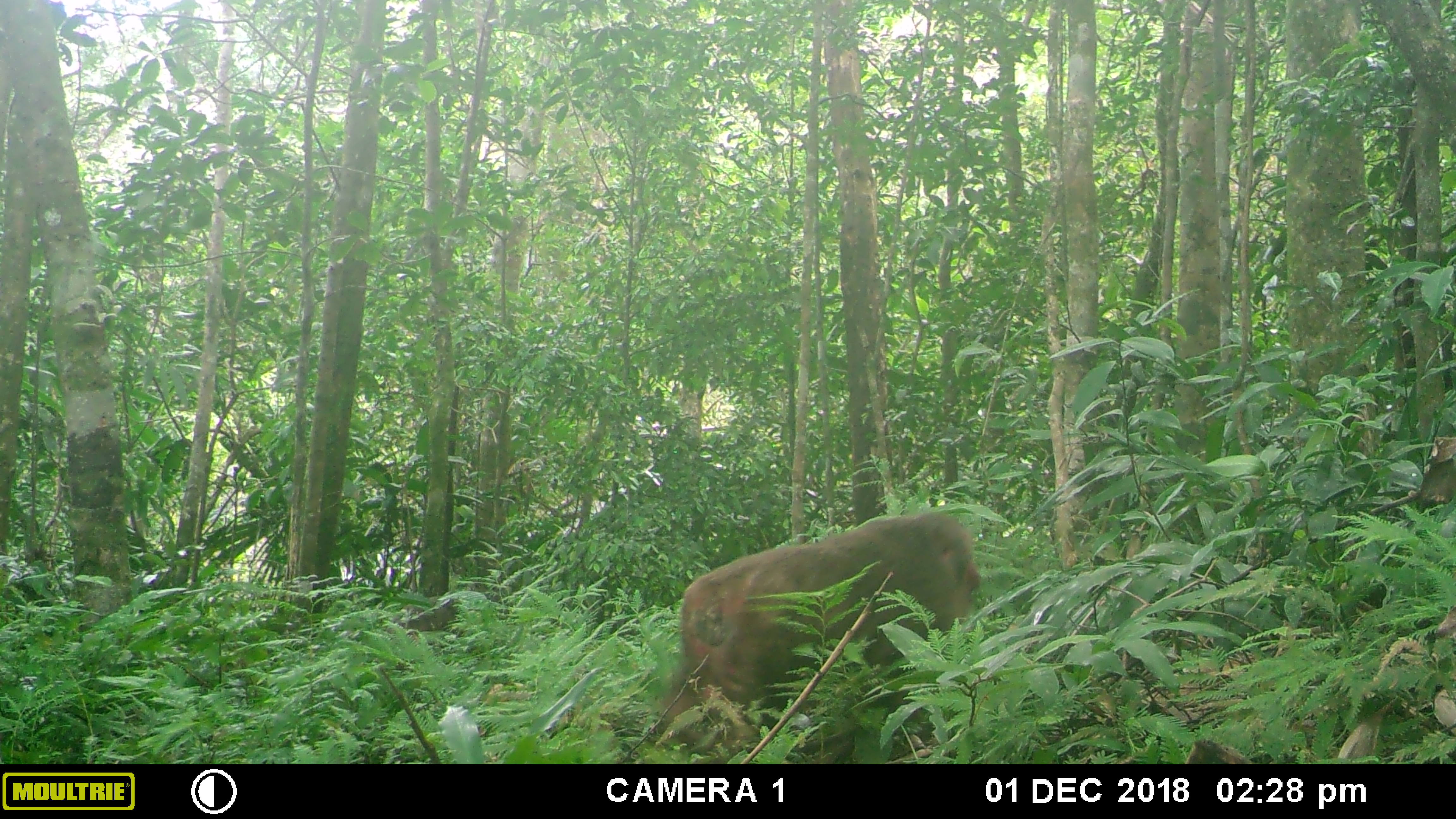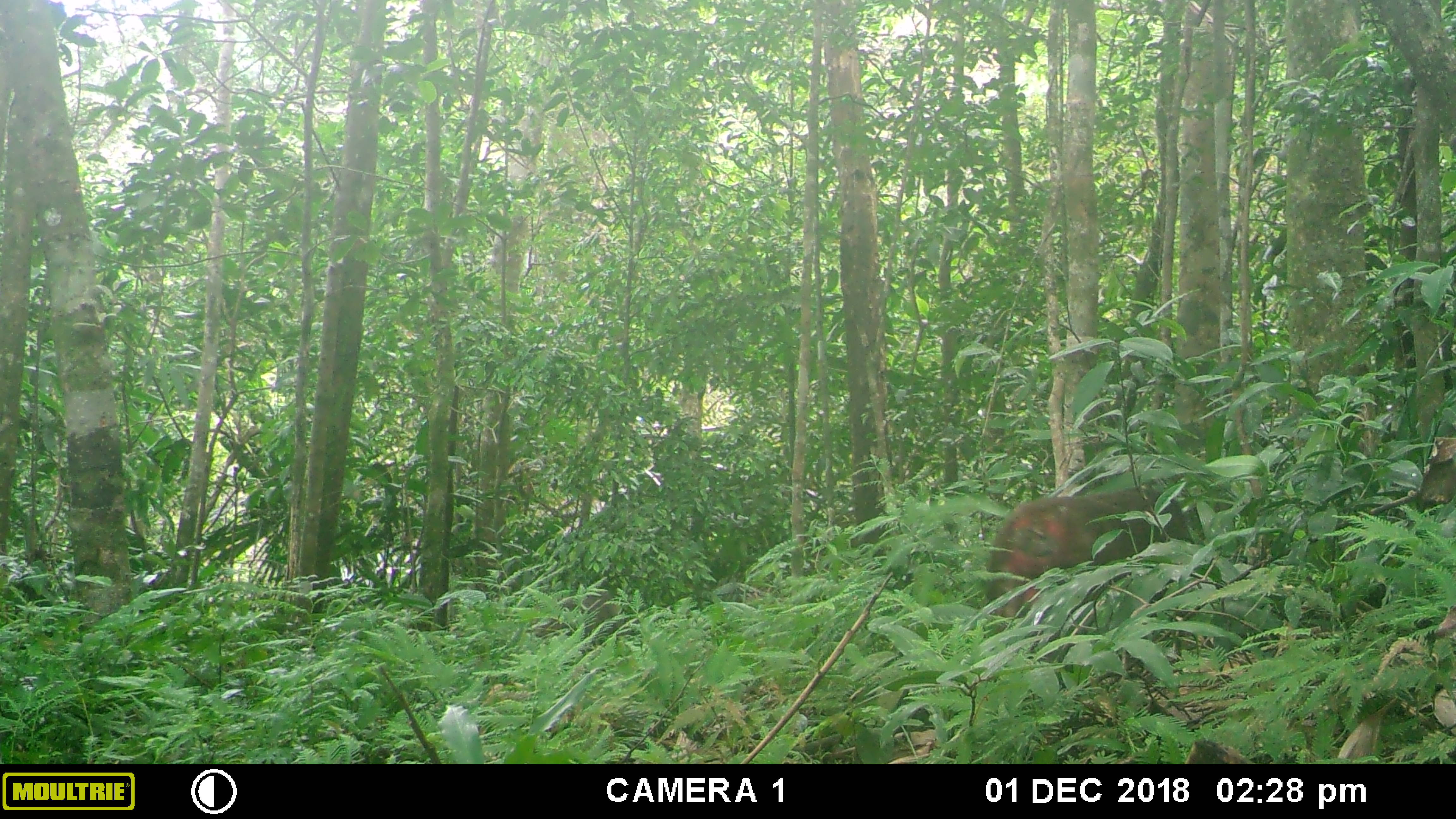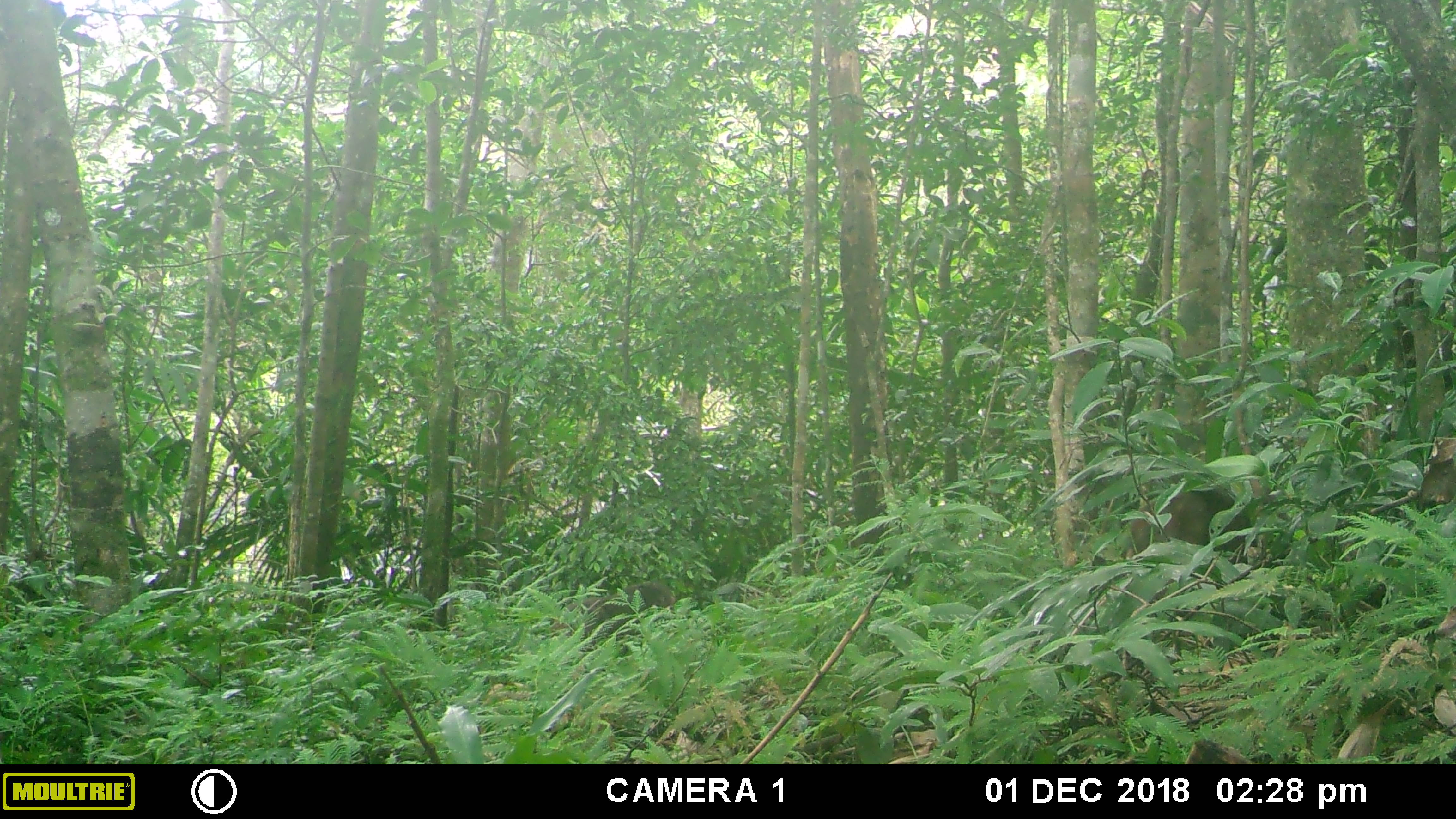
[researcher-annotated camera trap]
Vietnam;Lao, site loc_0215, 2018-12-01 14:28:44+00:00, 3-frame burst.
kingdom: Animalia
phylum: Chordata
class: Mammalia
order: Primates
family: Cercopithecidae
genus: Macaca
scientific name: Macaca arctoides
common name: stump-tailed macaque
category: stump tailed macaque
Stump tailed macaque (stump-tailed macaque) (Macaca arctoides). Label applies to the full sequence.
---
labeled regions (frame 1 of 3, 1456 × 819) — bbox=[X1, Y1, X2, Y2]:
stump tailed macaque: bbox=[661, 511, 981, 753]; bbox=[399, 603, 456, 631]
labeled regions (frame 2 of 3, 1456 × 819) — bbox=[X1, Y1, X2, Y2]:
stump tailed macaque: bbox=[985, 486, 1193, 632]; bbox=[531, 595, 617, 638]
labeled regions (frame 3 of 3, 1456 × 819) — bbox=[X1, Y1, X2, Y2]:
stump tailed macaque: bbox=[1125, 489, 1257, 564]; bbox=[551, 580, 677, 651]